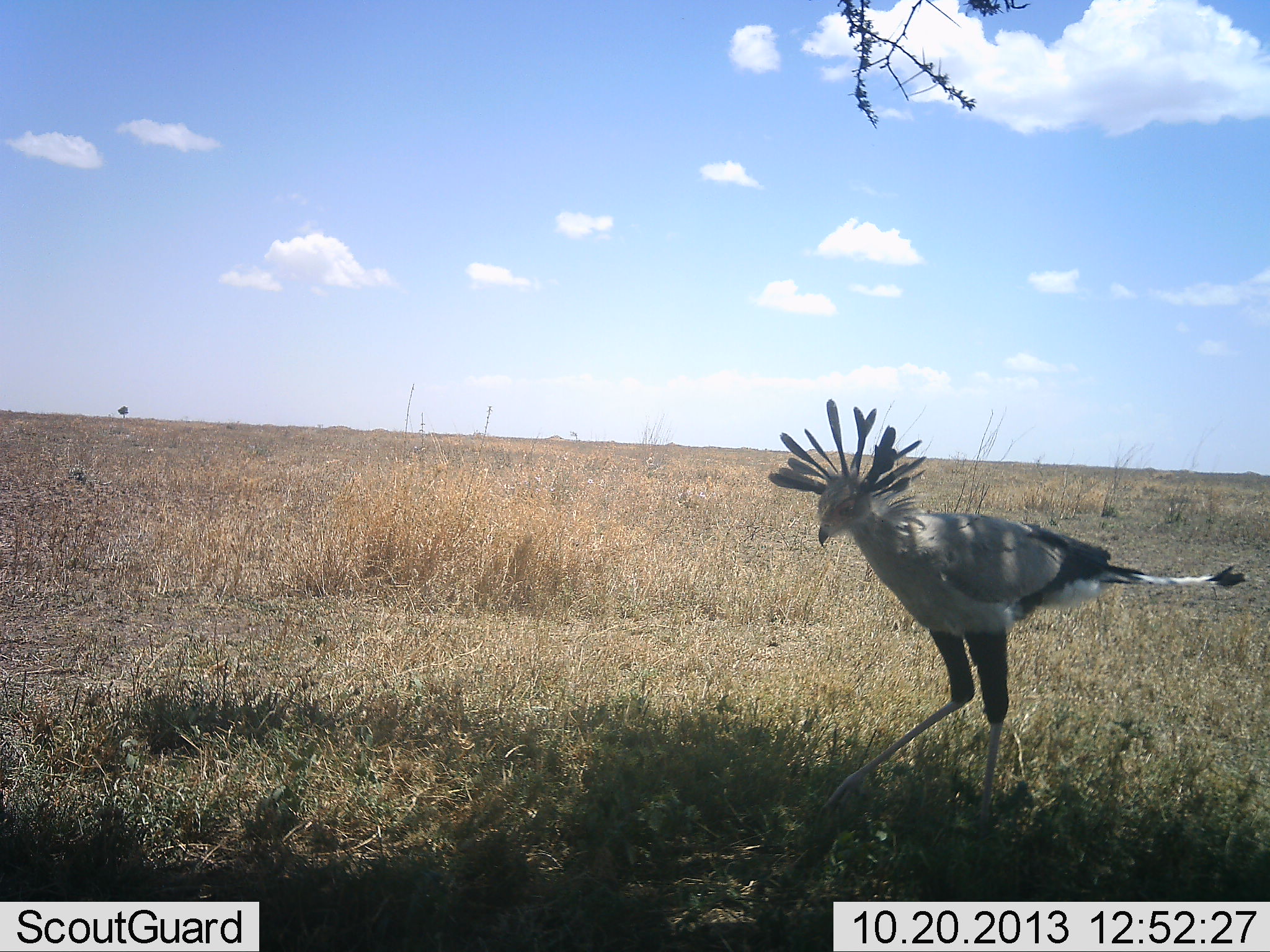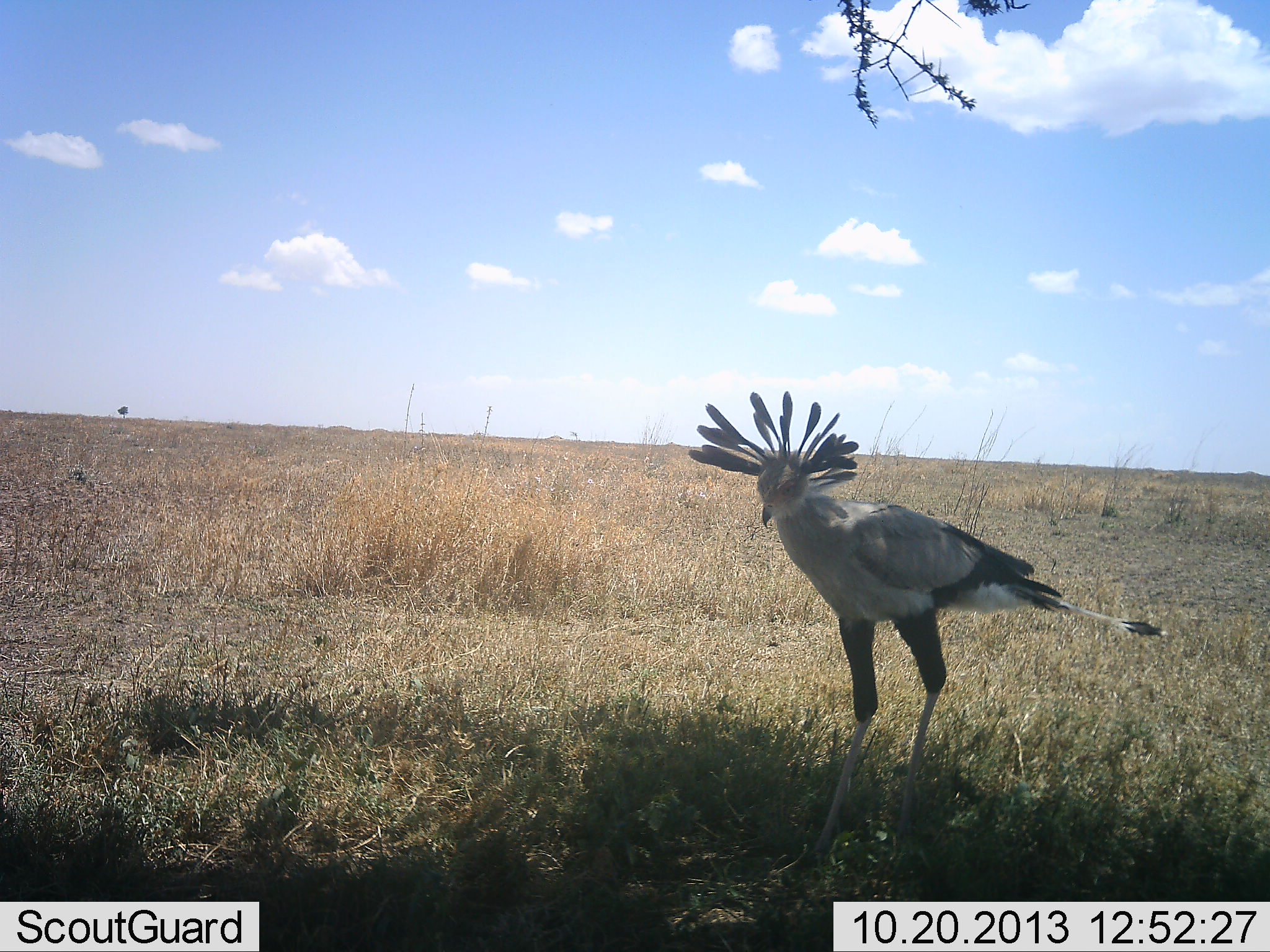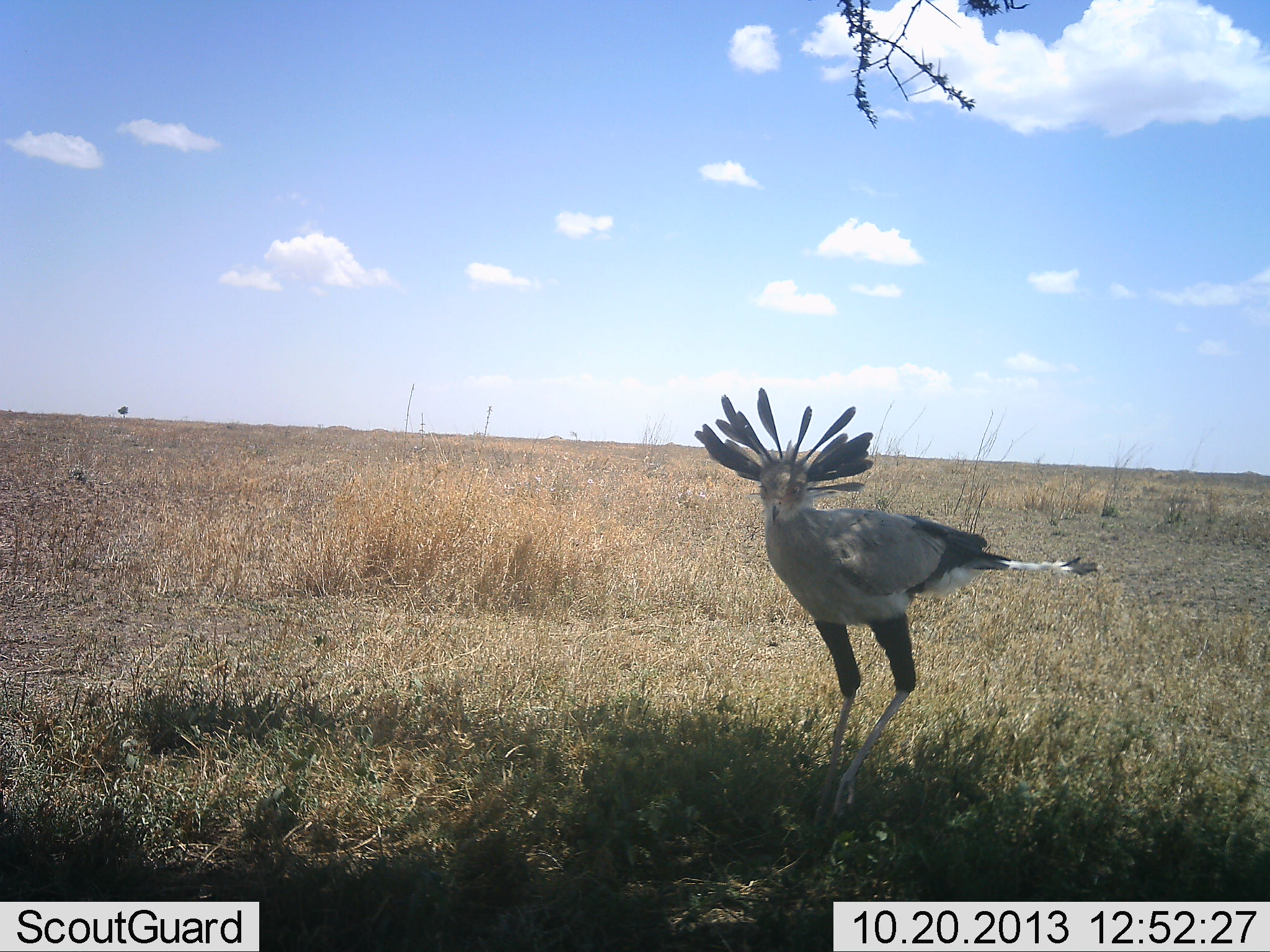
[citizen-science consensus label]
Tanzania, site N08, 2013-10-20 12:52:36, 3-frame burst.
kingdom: Animalia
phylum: Chordata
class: Aves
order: Accipitriformes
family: Sagittariidae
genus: Sagittarius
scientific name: Sagittarius serpentarius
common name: secretary bird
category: secretarybird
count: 1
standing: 48%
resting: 0%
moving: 61%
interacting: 4%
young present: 0%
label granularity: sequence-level